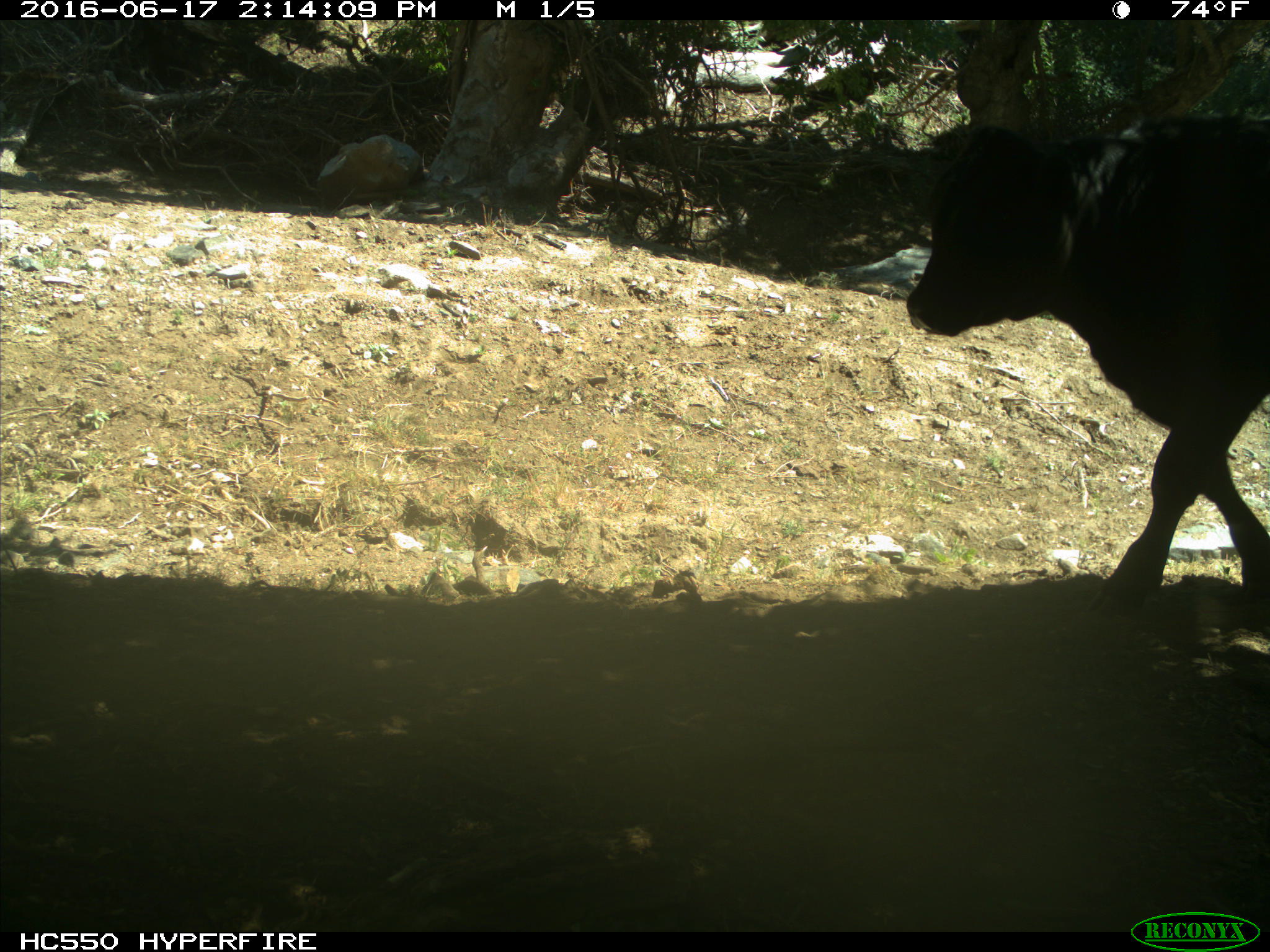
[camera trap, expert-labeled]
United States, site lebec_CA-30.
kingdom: Animalia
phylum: Chordata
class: Mammalia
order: Artiodactyla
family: Bovidae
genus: Bos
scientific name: Bos taurus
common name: domestic cow